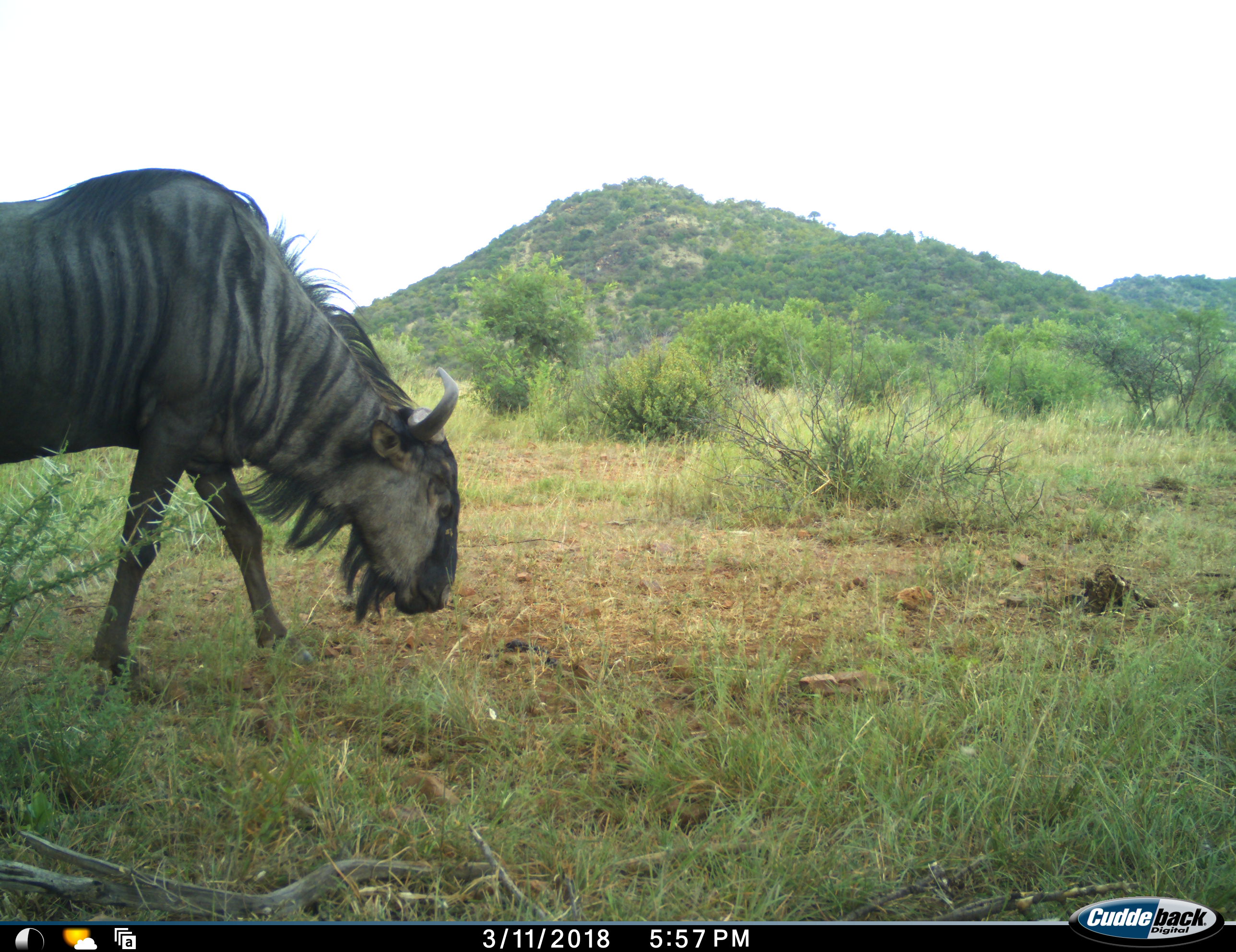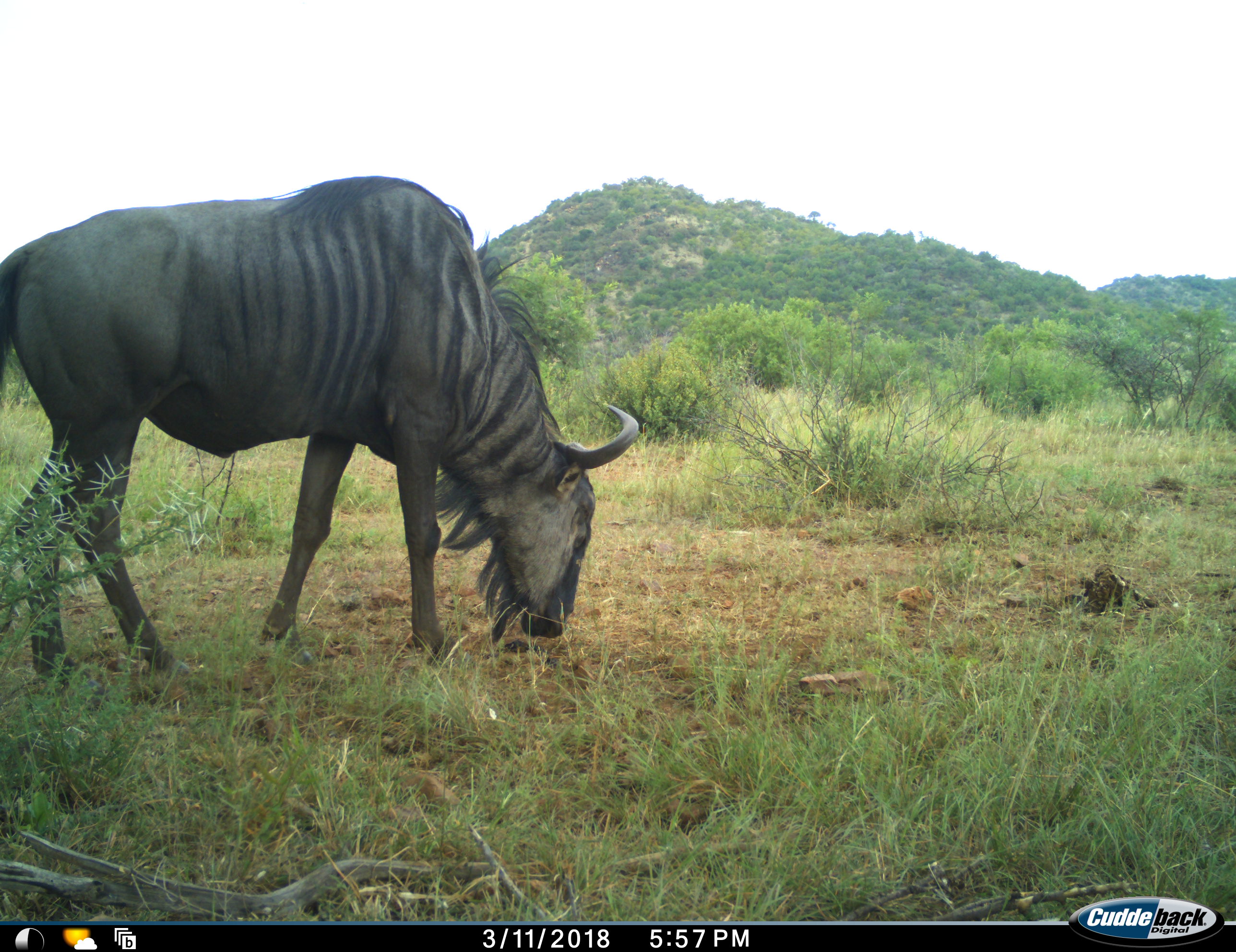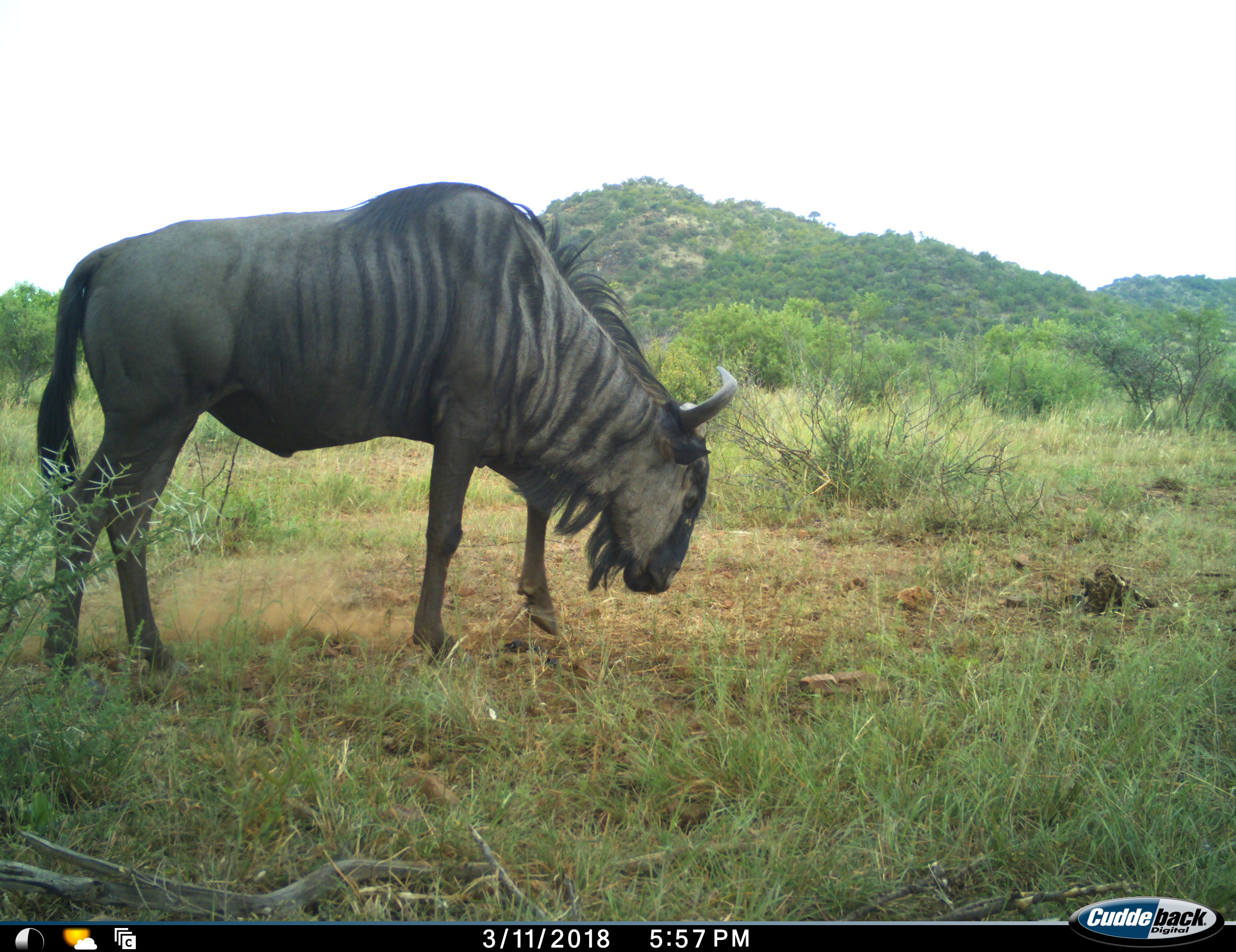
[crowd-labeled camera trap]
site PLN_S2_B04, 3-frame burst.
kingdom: Animalia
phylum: Chordata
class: Mammalia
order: Artiodactyla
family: Bovidae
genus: Connochaetes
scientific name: Connochaetes taurinus taurinus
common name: blue wildebeest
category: wildebeestblue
Wildebeestblue (blue wildebeest) (Connochaetes taurinus taurinus), count 1. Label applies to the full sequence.